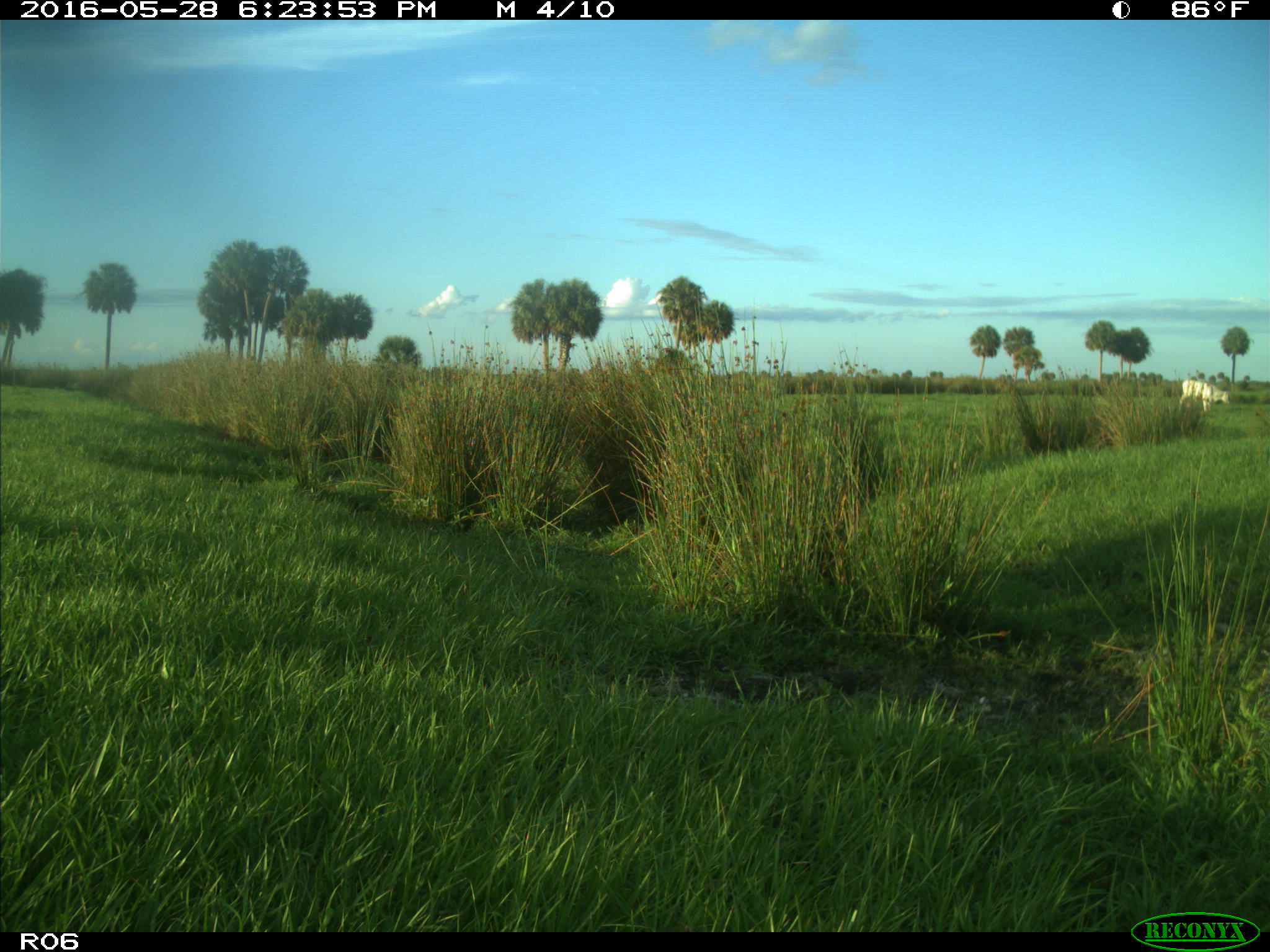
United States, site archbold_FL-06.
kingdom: Animalia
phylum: Chordata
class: Mammalia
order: Artiodactyla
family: Bovidae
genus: Bos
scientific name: Bos taurus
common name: domestic cow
Bos taurus (domestic cow).